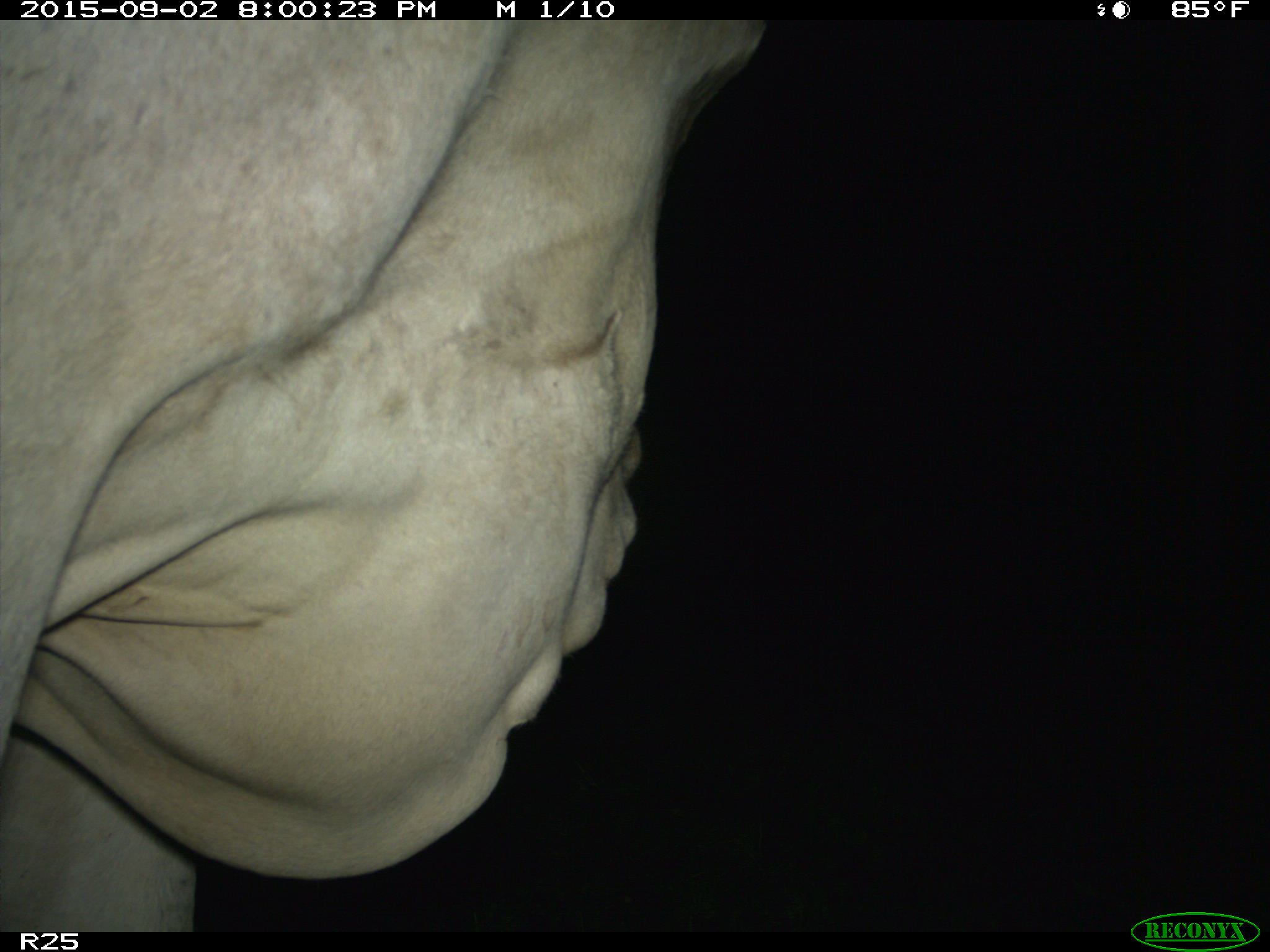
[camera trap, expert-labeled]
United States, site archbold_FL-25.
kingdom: Animalia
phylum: Chordata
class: Mammalia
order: Artiodactyla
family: Bovidae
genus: Bos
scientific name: Bos taurus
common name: domestic cow